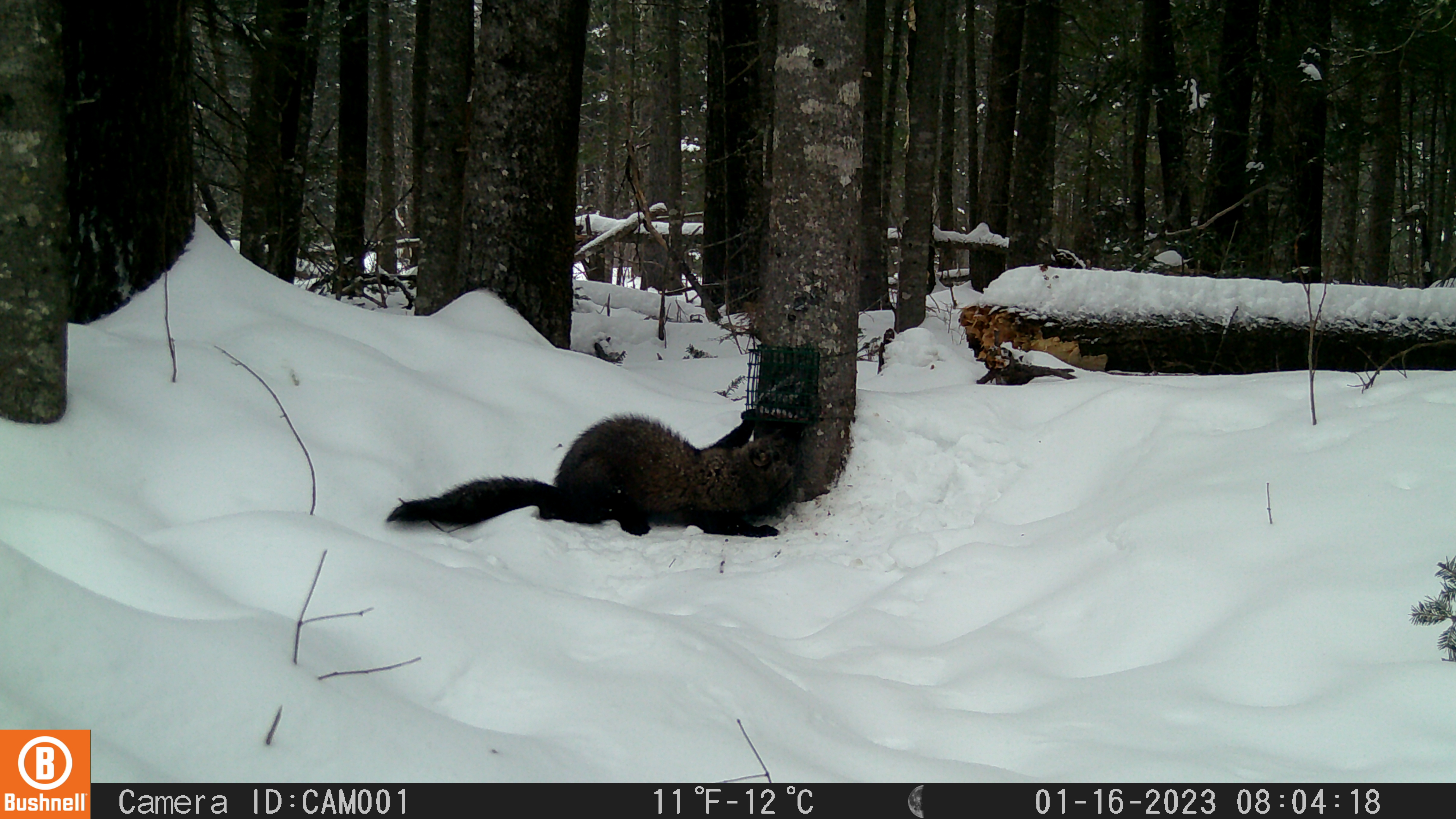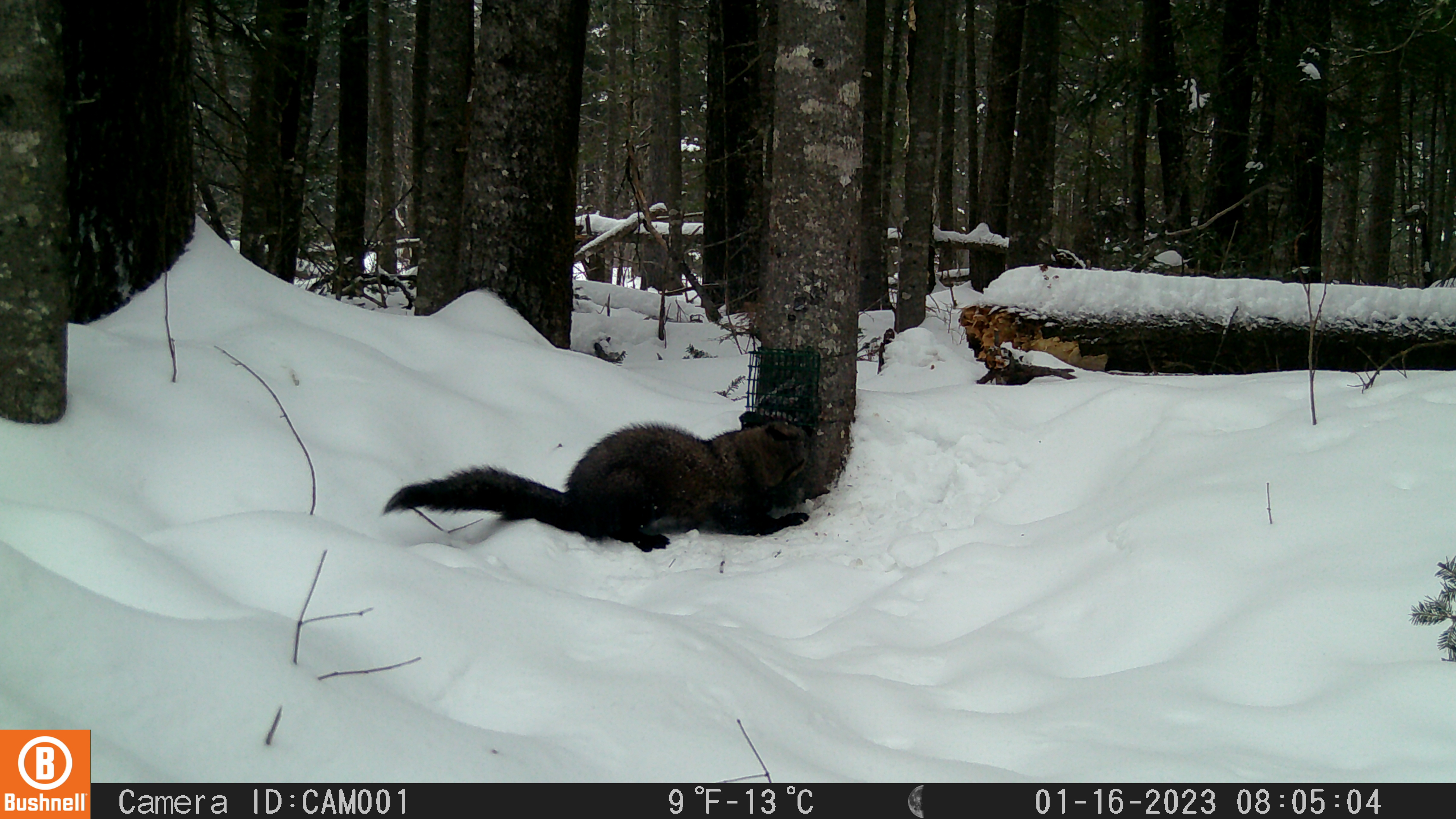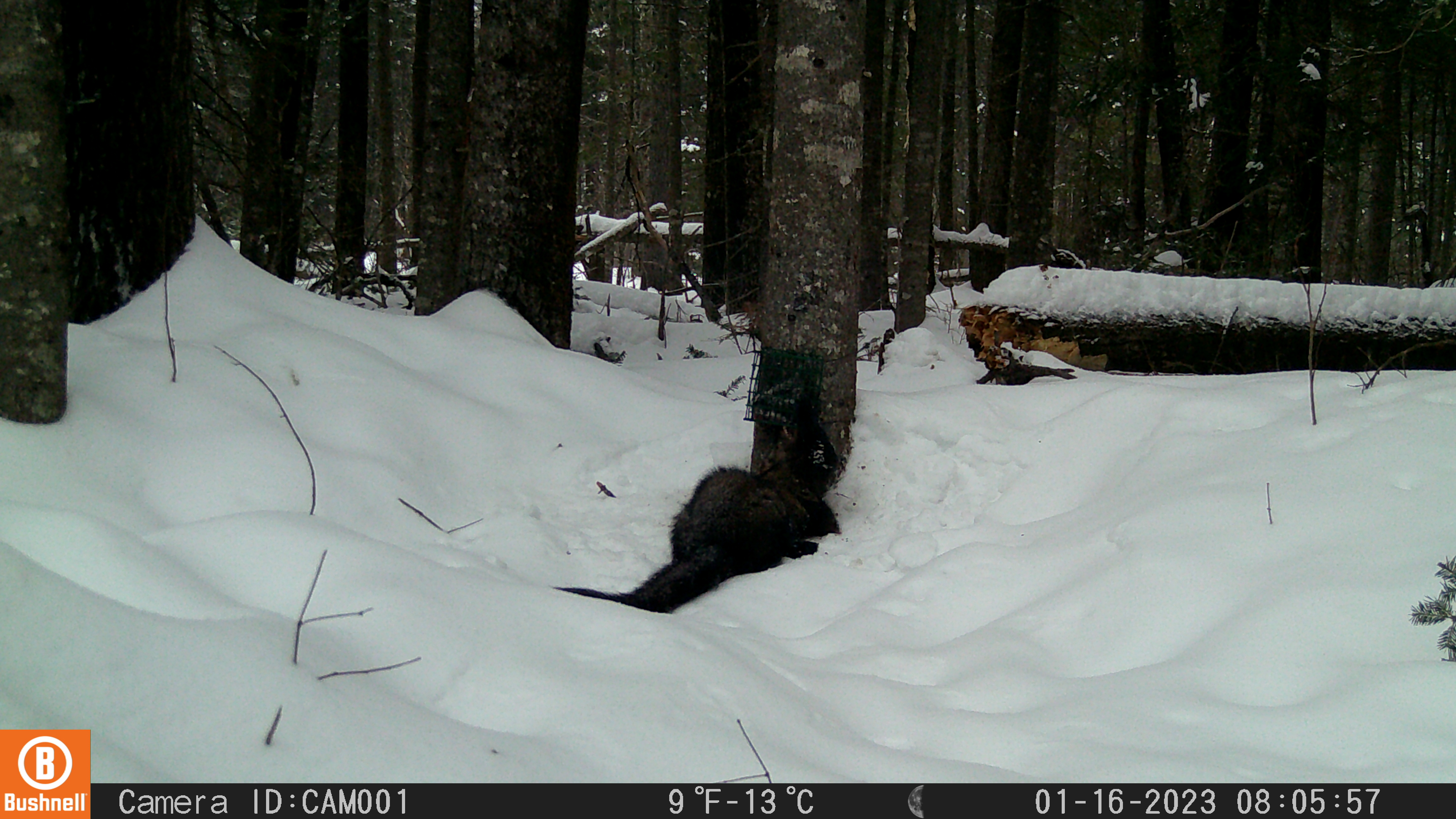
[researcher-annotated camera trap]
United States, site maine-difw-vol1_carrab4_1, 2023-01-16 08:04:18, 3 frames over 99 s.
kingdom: Animalia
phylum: Chordata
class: Mammalia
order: Carnivora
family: Mustelidae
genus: Pekania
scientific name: Pekania pennanti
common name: fisher